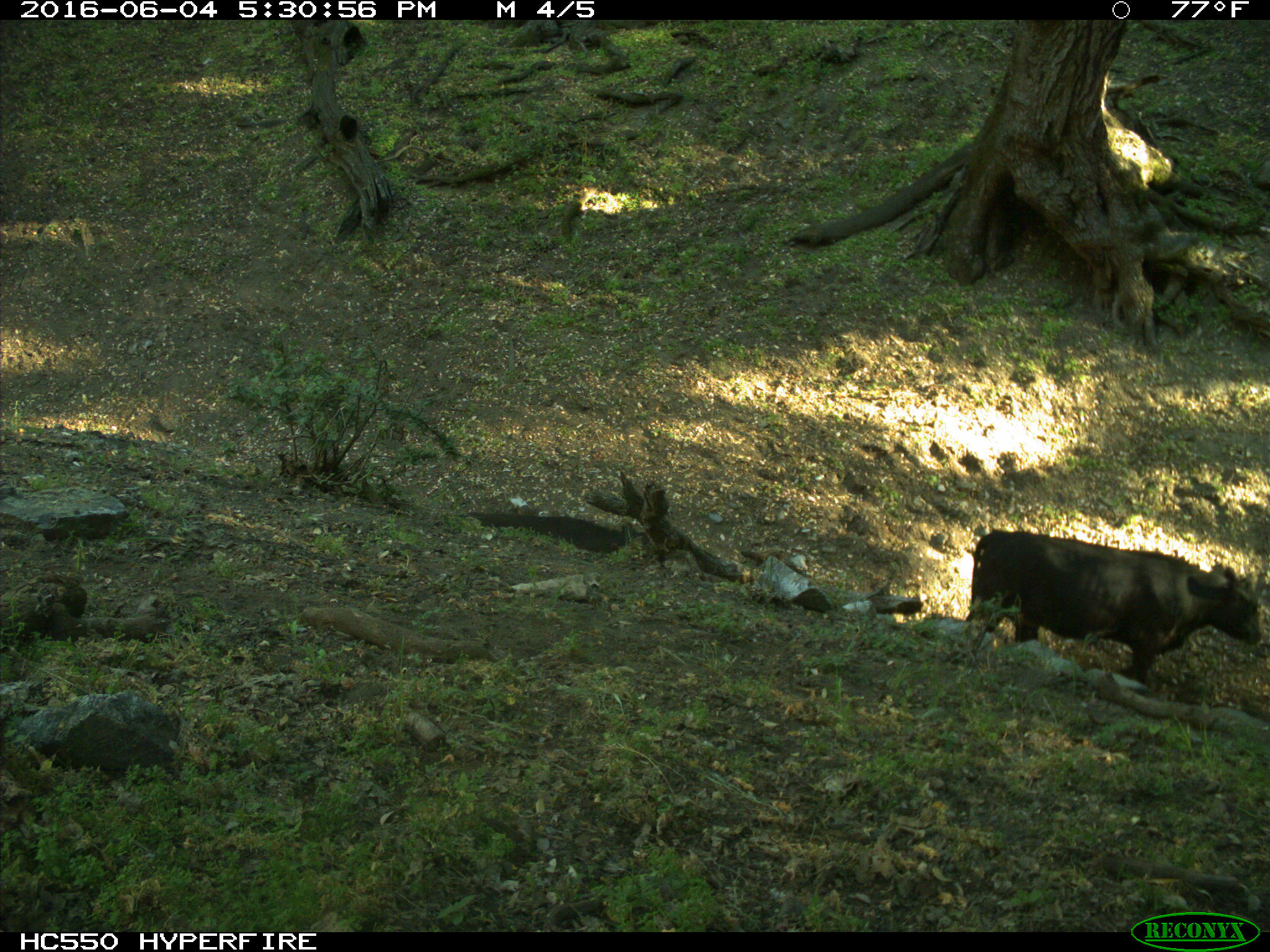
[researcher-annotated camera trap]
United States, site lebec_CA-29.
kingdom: Animalia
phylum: Chordata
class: Mammalia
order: Artiodactyla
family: Bovidae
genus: Bos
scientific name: Bos taurus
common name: domestic cow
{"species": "Bos taurus (domestic cow)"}